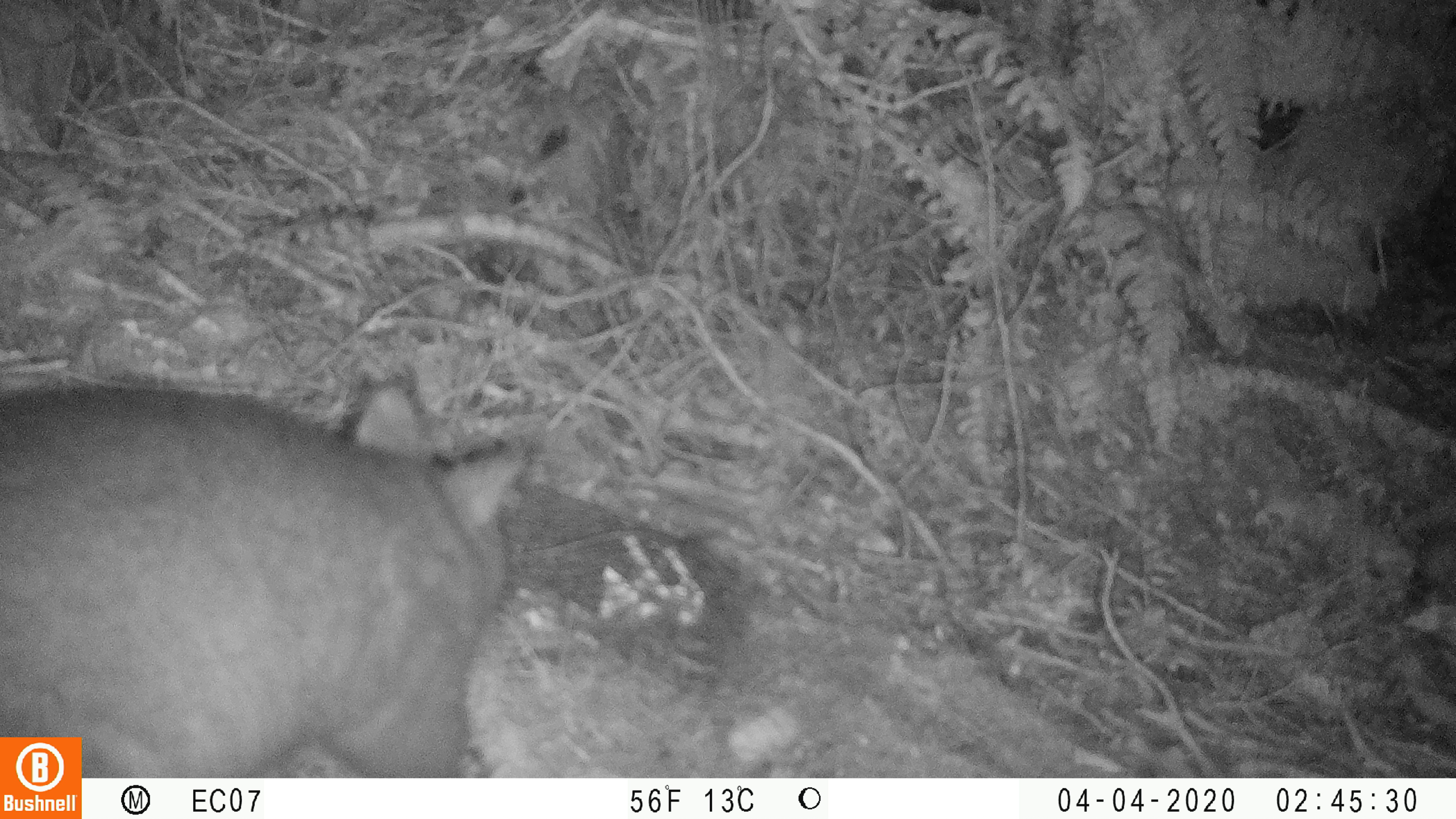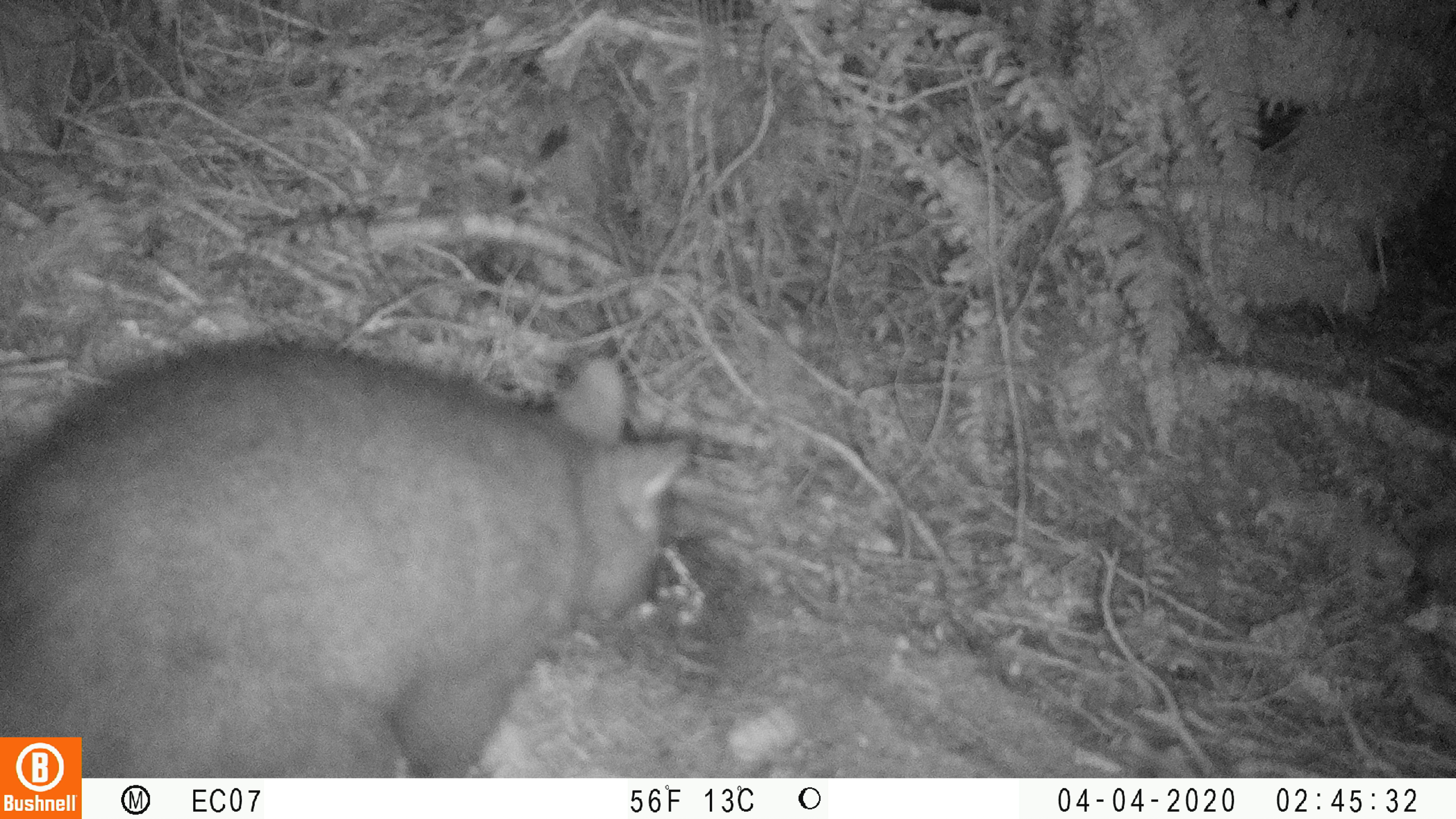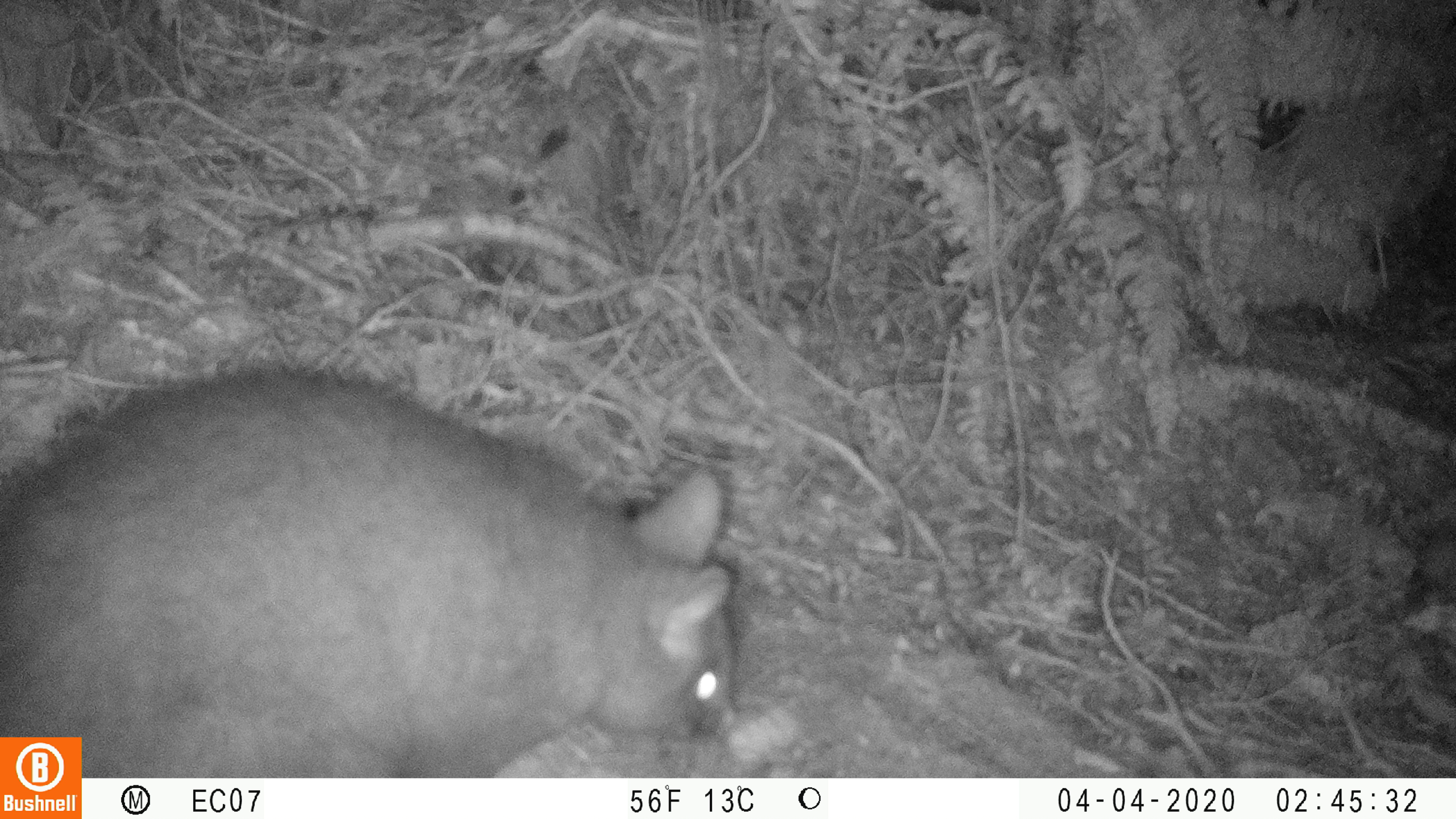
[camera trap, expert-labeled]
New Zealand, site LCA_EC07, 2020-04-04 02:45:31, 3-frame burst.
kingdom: Animalia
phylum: Chordata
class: Mammalia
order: Diprotodontia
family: Phalangeridae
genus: Trichosurus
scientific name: Trichosurus vulpecula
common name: common brushtail possum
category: possum